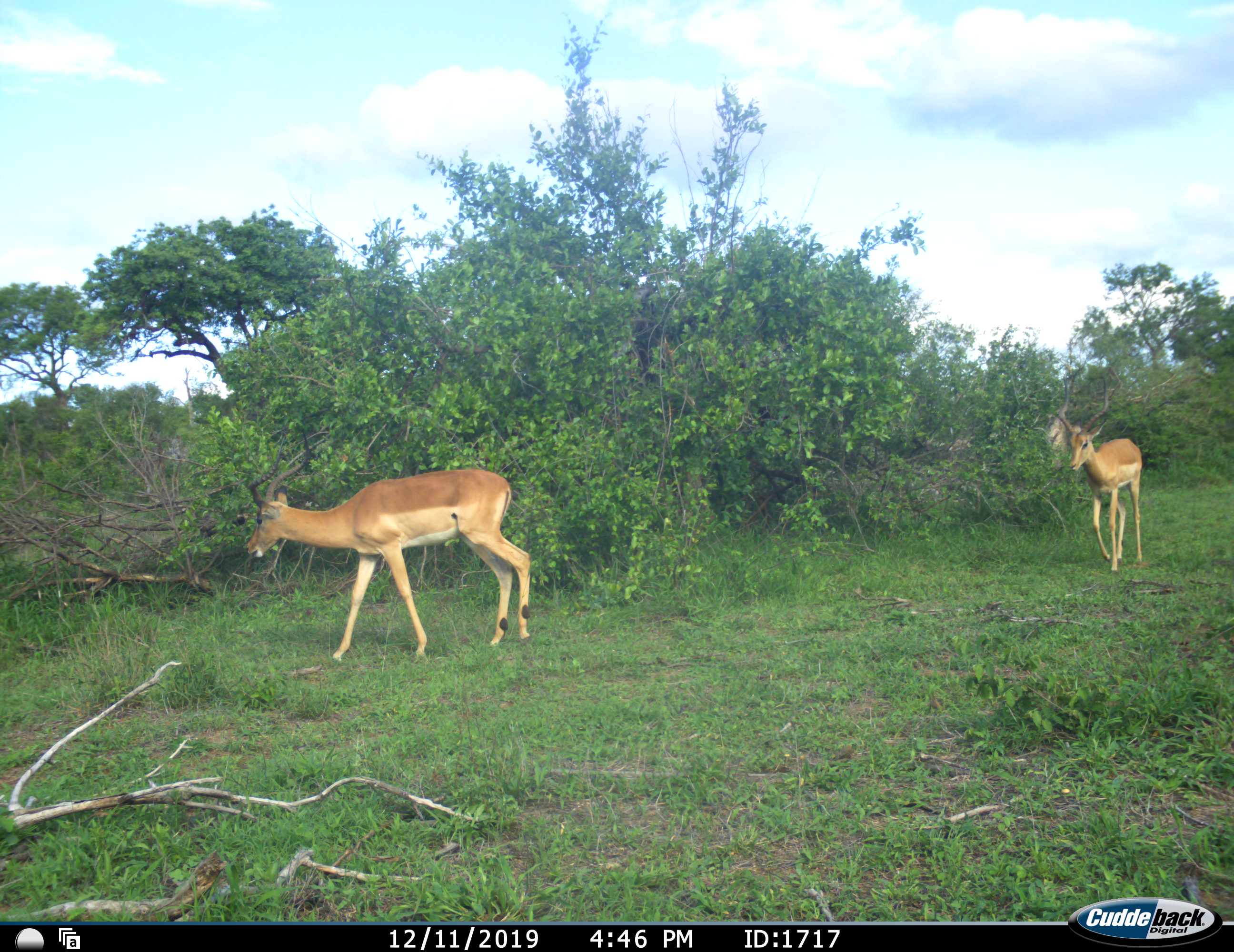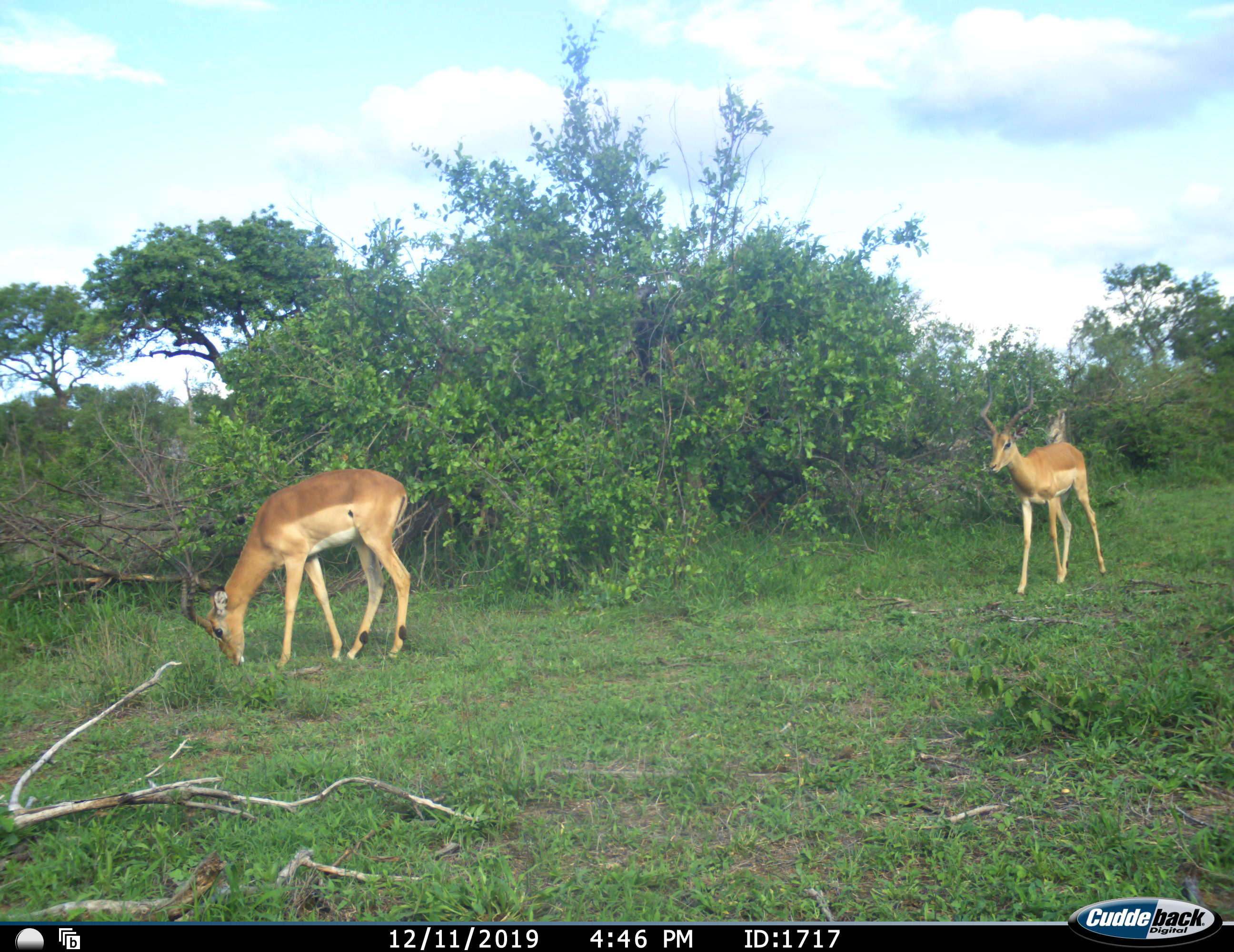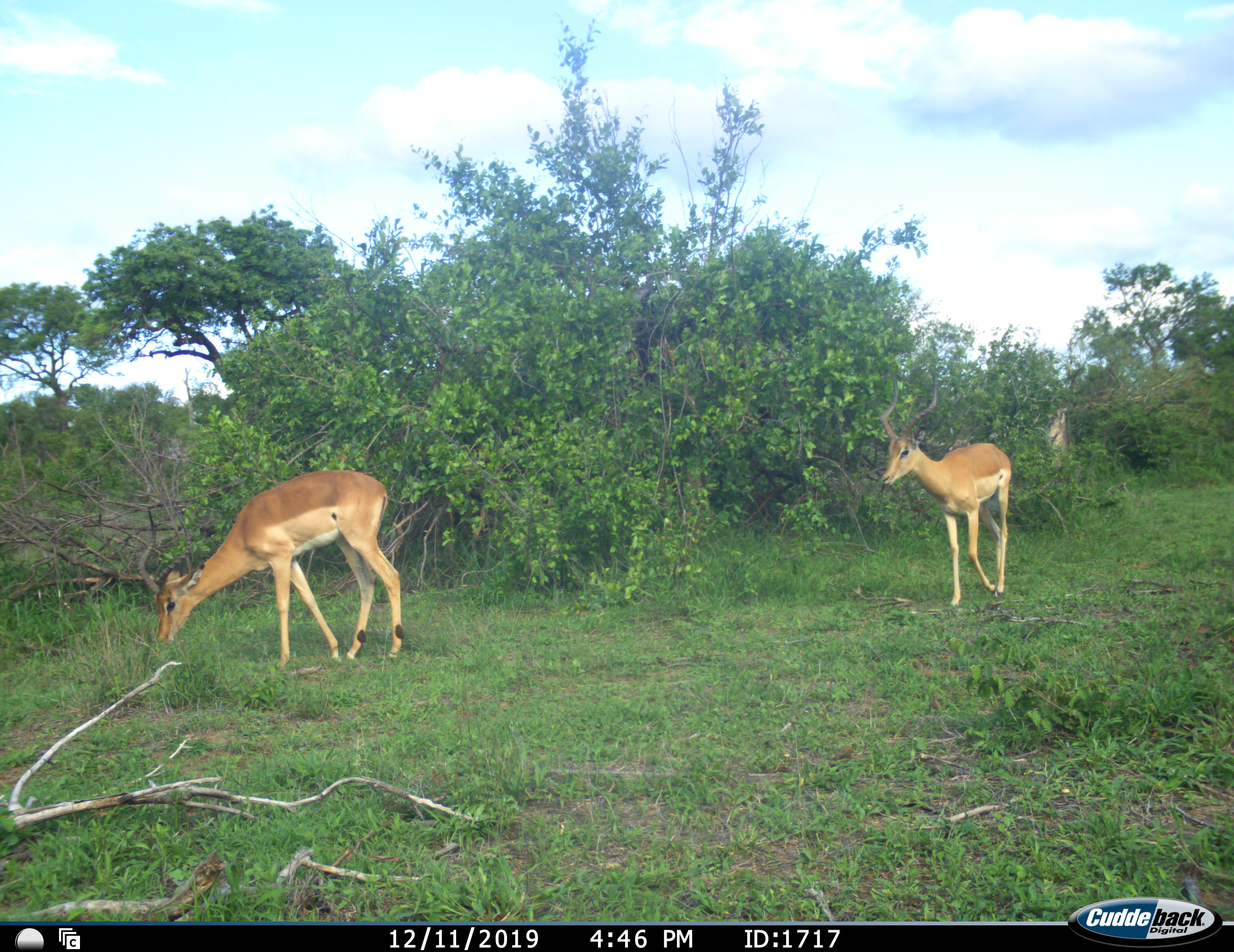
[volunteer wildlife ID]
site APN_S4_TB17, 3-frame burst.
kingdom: Animalia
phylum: Chordata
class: Mammalia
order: Artiodactyla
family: Bovidae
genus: Aepyceros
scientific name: Aepyceros melampus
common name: impala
Impala (Aepyceros melampus), count 2. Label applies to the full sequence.